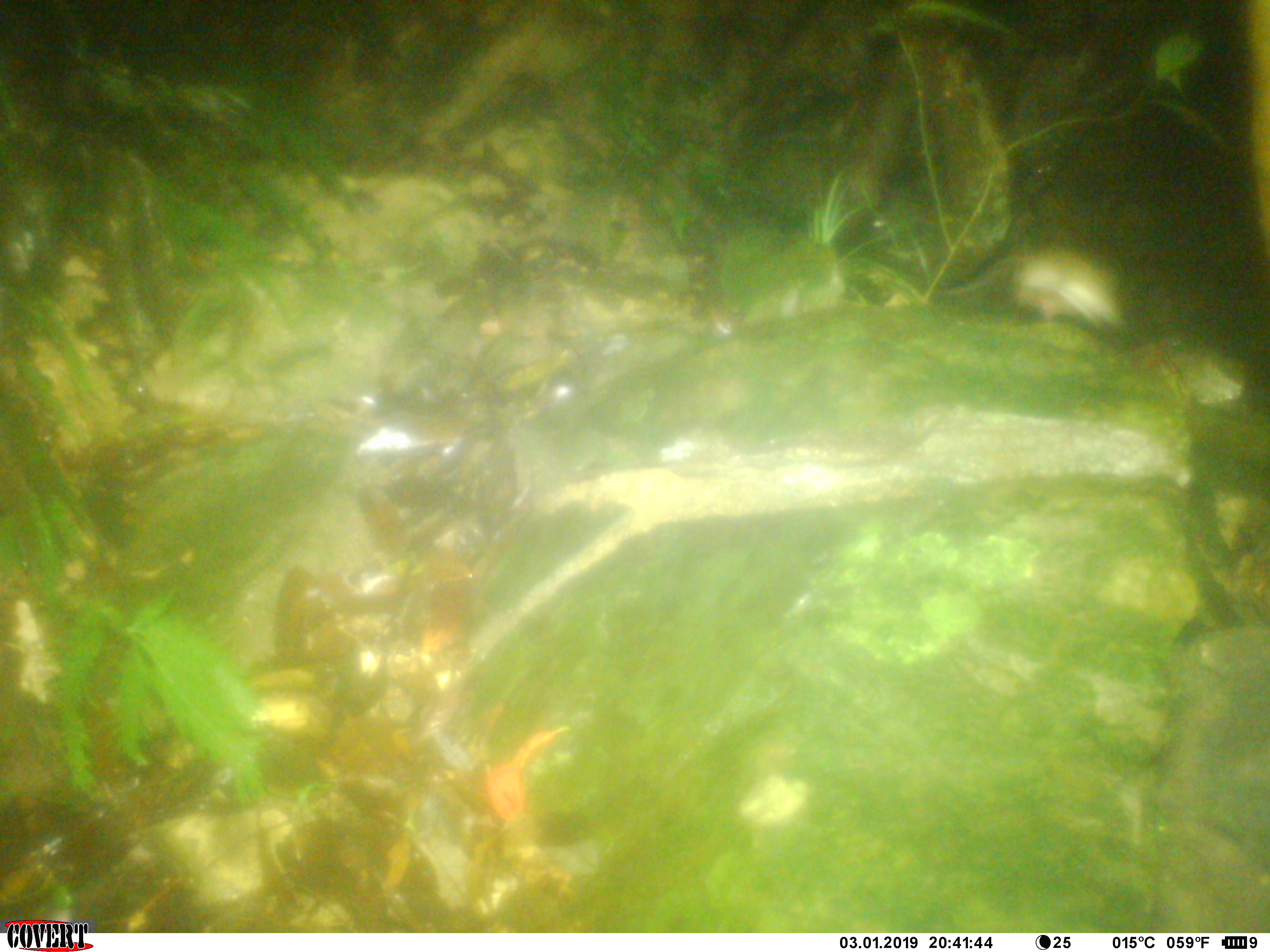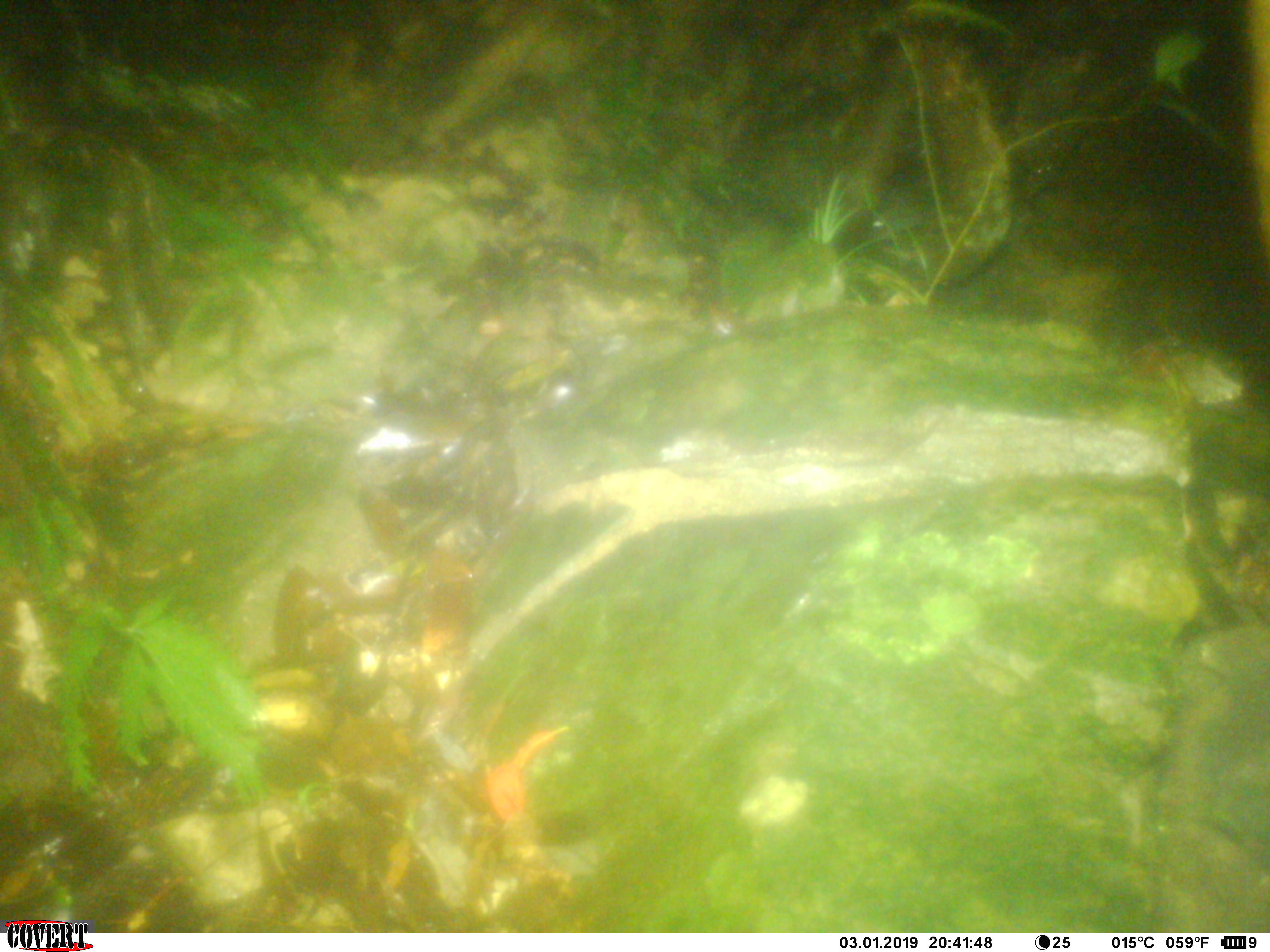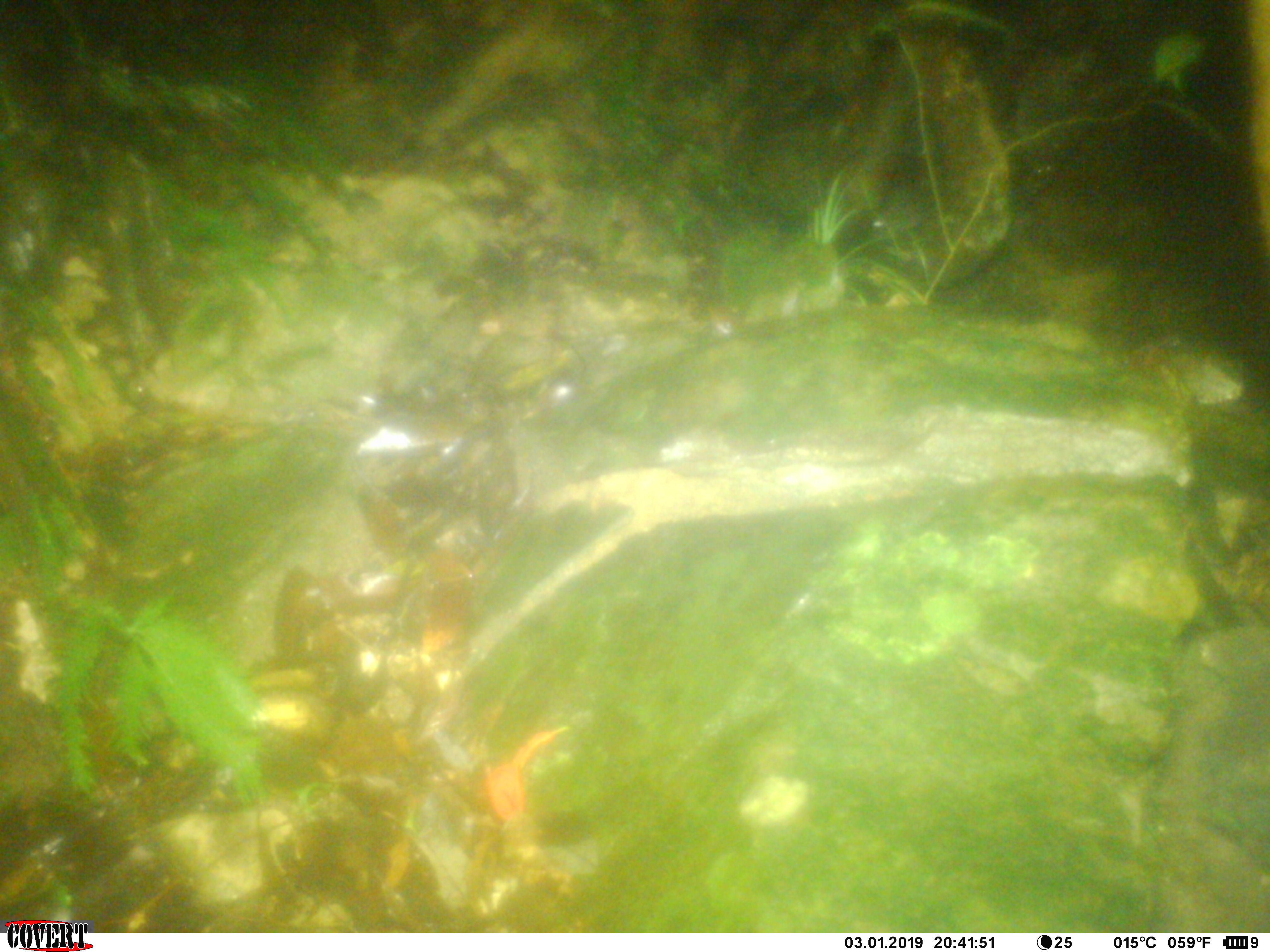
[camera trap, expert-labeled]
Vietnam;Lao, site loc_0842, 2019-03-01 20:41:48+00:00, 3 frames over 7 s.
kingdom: Animalia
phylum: Chordata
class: Mammalia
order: Rodentia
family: Muridae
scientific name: Muridae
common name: old-world mice and rats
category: unidentified murid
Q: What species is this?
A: Unidentified murid (old-world mice and rats) (Muridae).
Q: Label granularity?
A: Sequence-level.